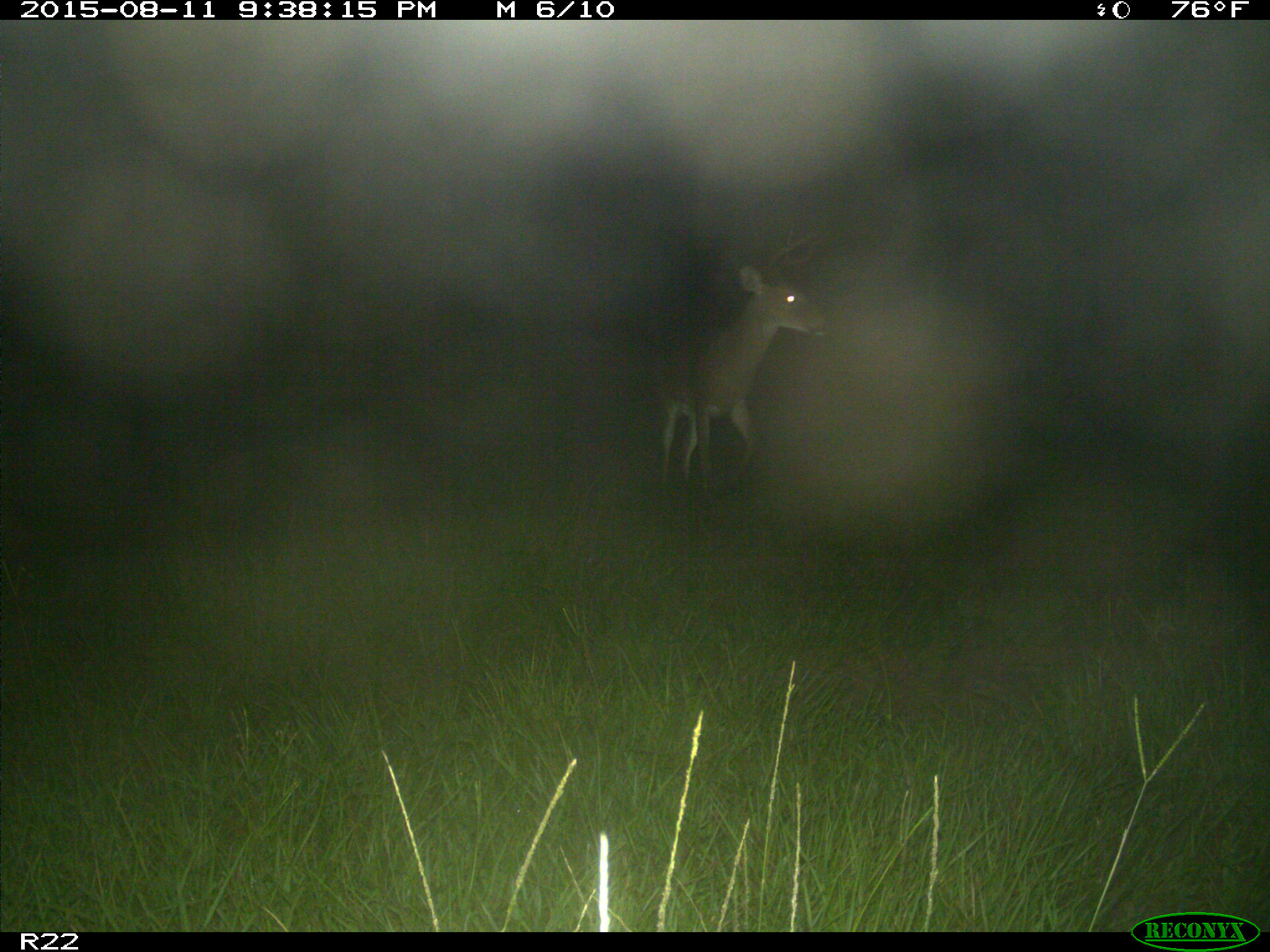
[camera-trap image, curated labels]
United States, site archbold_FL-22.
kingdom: Animalia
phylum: Chordata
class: Mammalia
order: Artiodactyla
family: Cervidae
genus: Odocoileus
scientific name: Odocoileus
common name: deer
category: unidentified deer